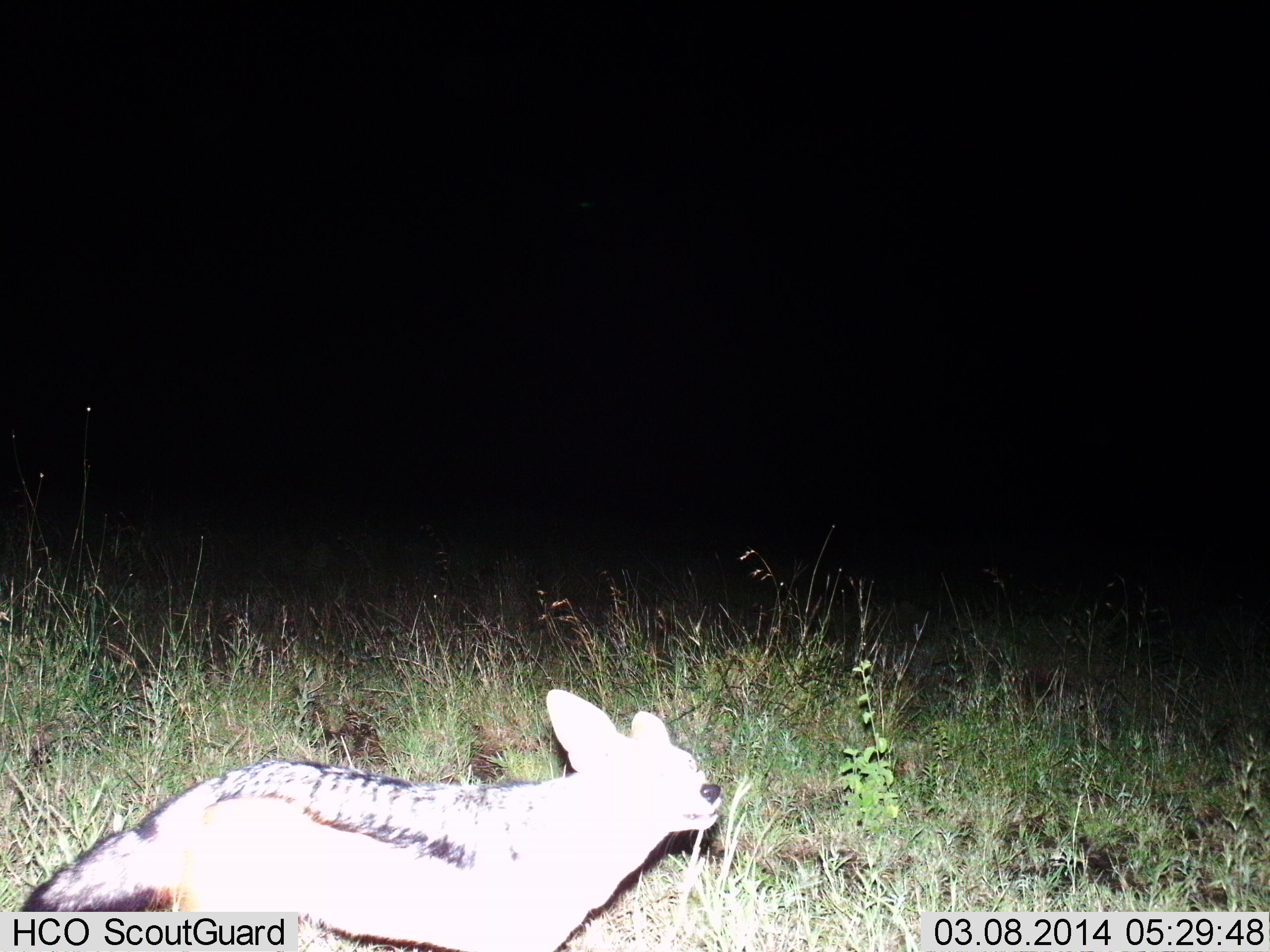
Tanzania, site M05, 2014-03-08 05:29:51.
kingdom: Animalia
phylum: Chordata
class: Mammalia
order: Carnivora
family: Canidae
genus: Lupulella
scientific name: Lupulella mesomelas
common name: black-backed jackal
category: jackal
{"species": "jackal (black-backed jackal) (Lupulella mesomelas)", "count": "1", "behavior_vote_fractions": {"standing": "60%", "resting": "0%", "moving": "40%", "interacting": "0%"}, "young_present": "0%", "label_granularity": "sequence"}